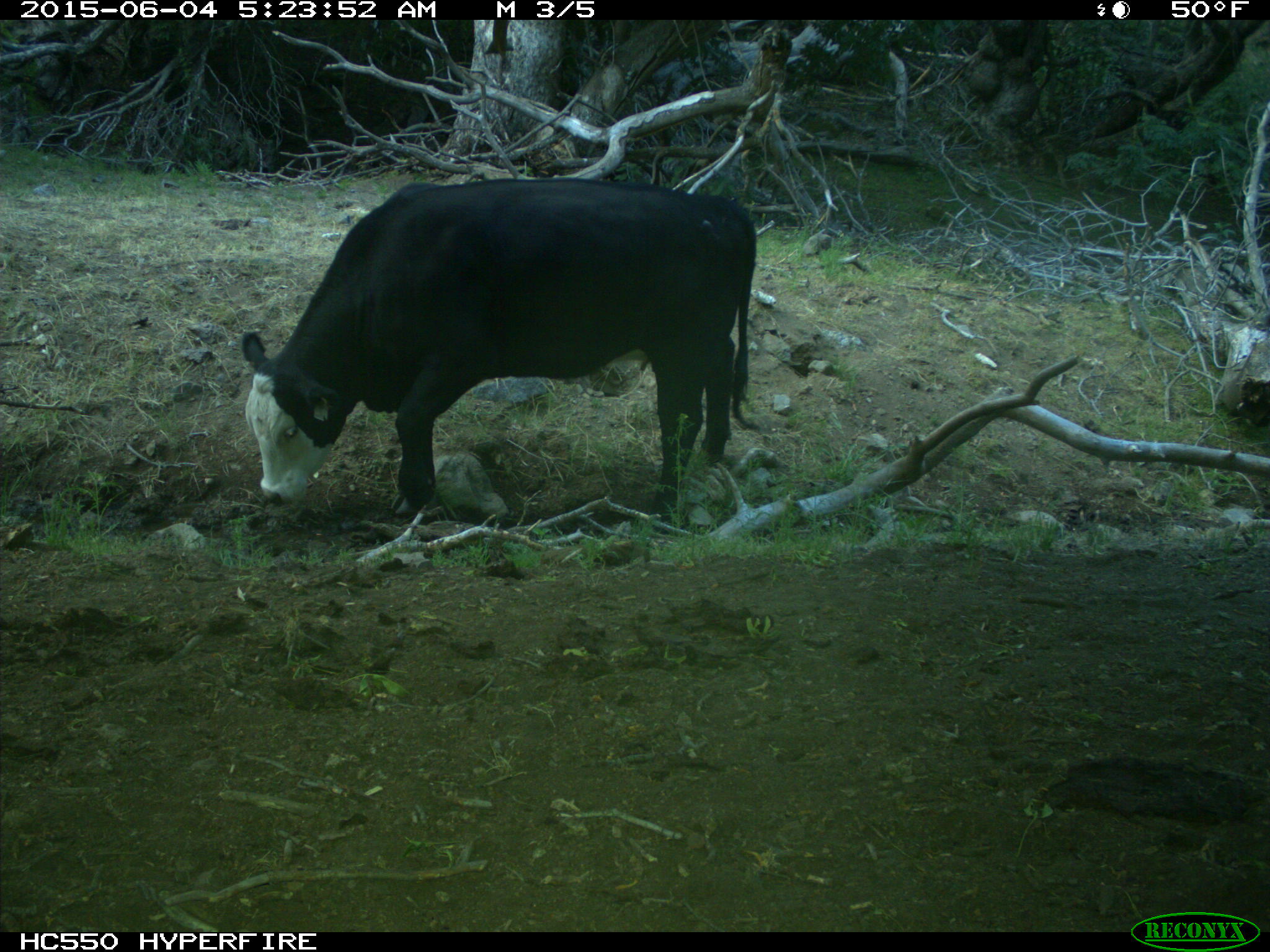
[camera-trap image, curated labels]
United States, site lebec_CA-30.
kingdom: Animalia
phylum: Chordata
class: Mammalia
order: Artiodactyla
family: Bovidae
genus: Bos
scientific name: Bos taurus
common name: domestic cow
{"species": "Bos taurus (domestic cow)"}